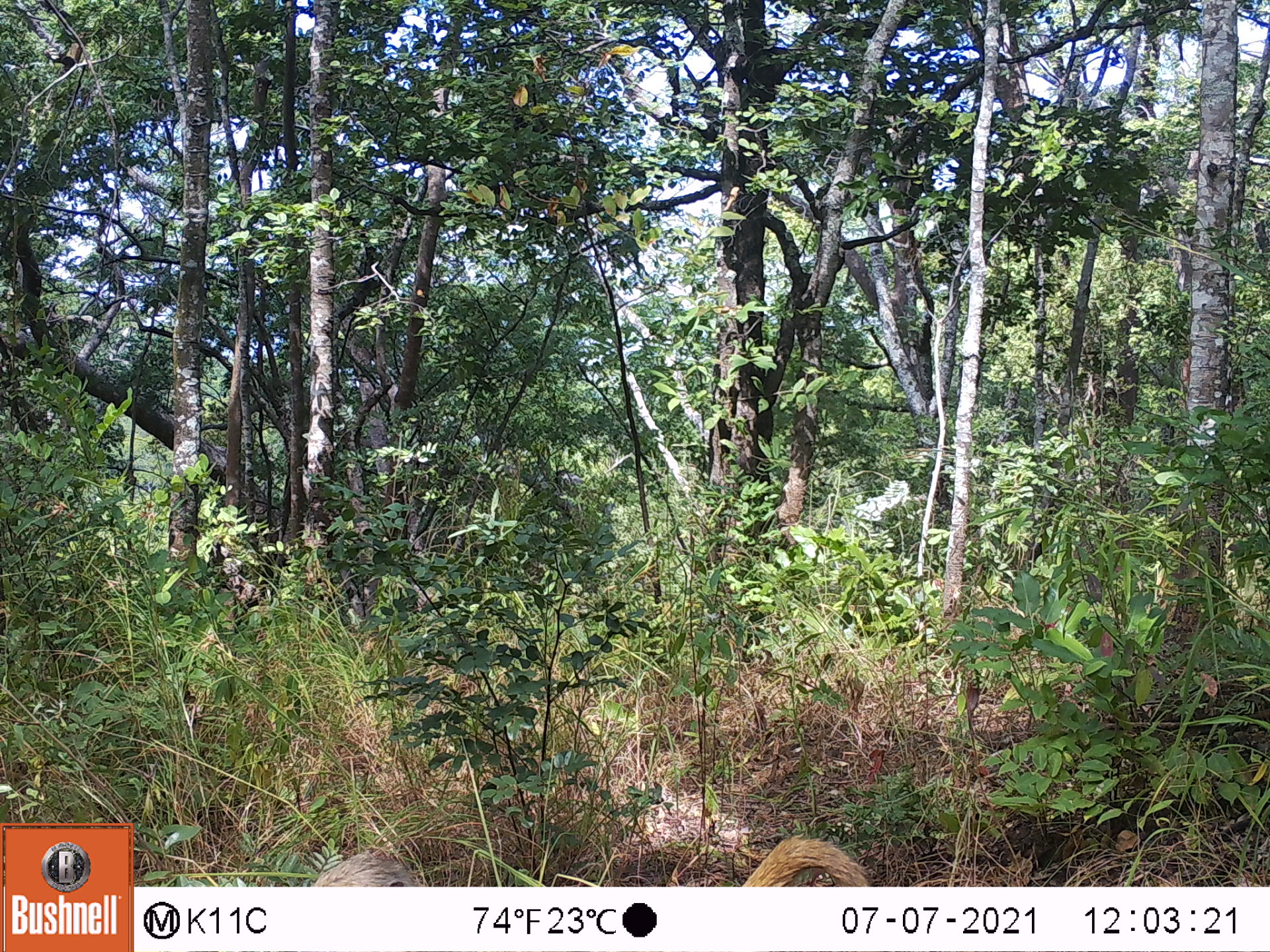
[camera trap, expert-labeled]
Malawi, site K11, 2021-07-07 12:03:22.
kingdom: Animalia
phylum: Chordata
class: Mammalia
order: Primates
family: Cercopithecidae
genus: Papio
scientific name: Papio cynocephalus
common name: yellow baboon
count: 1